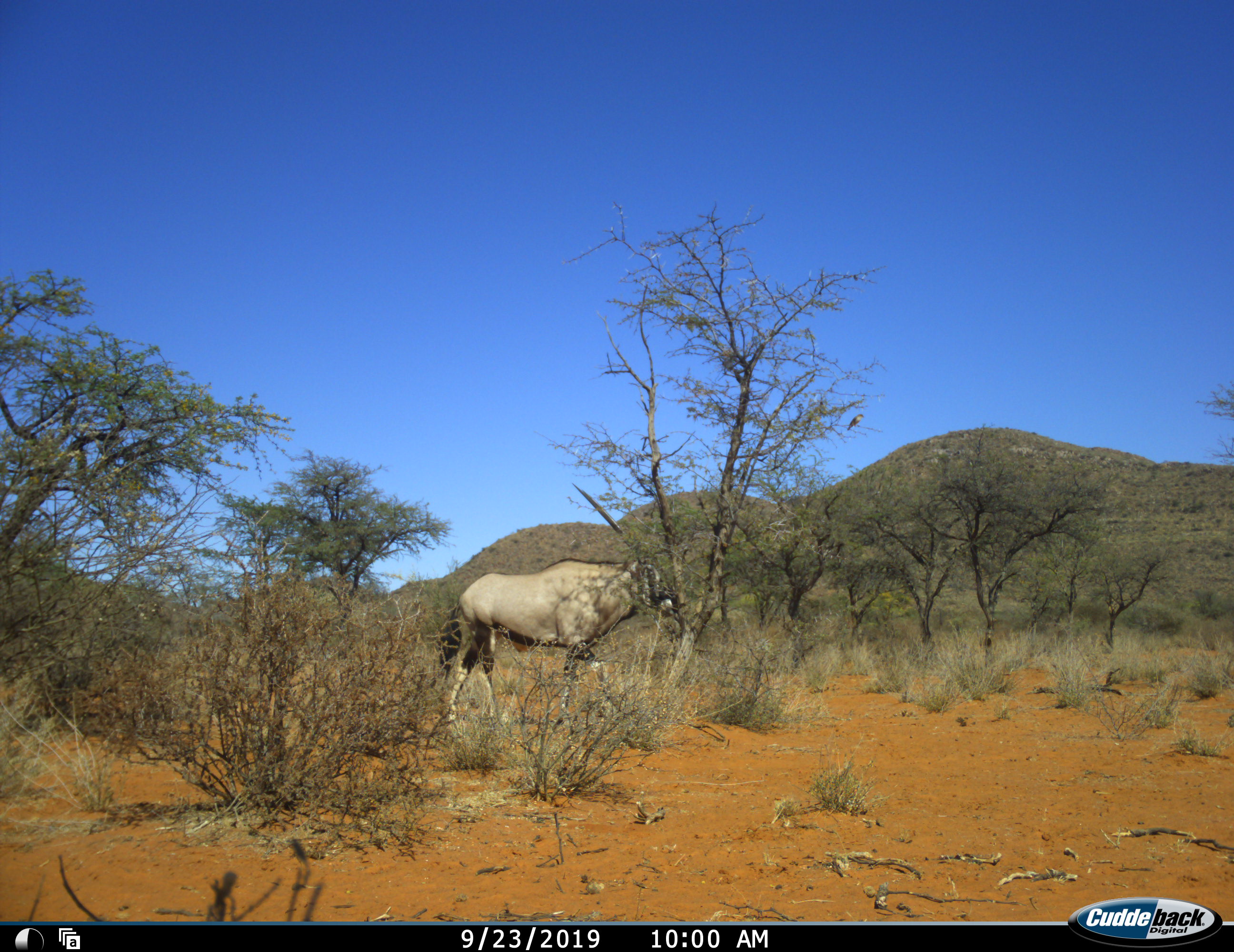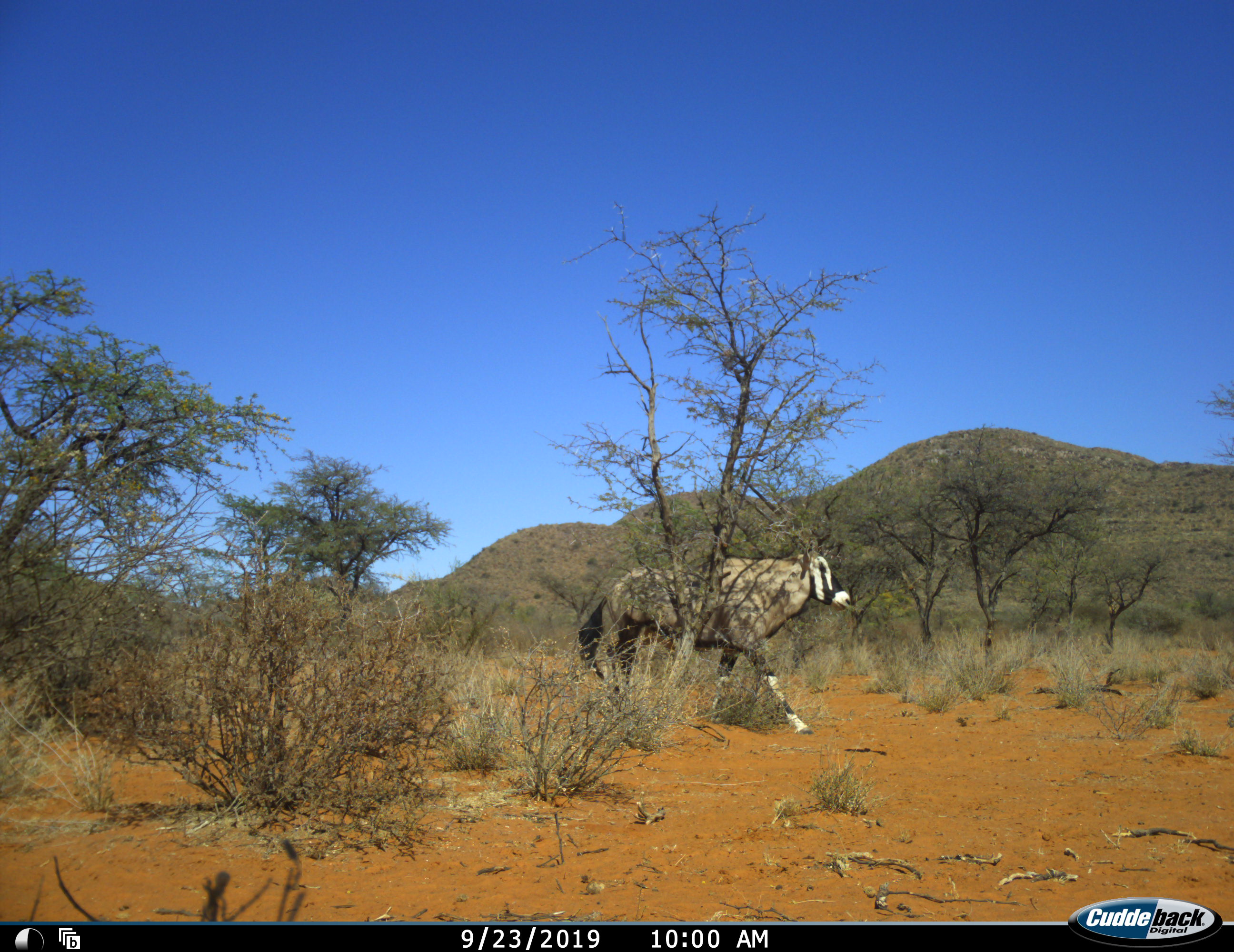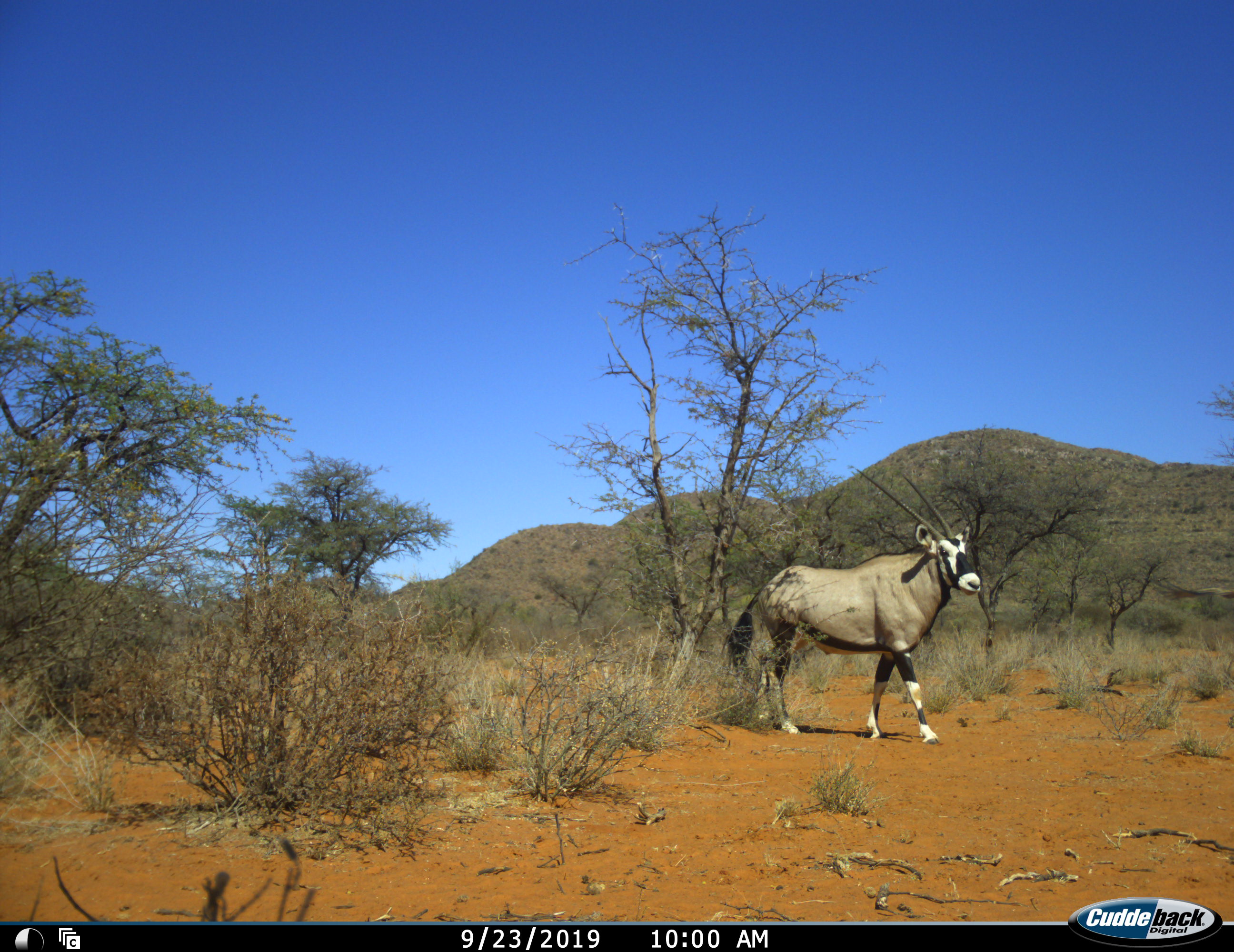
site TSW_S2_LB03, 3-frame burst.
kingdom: Animalia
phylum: Chordata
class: Mammalia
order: Artiodactyla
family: Bovidae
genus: Oryx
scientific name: Oryx gazella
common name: gemsbok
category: oryx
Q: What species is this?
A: Oryx (gemsbok) (Oryx gazella).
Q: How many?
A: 1.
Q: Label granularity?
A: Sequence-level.